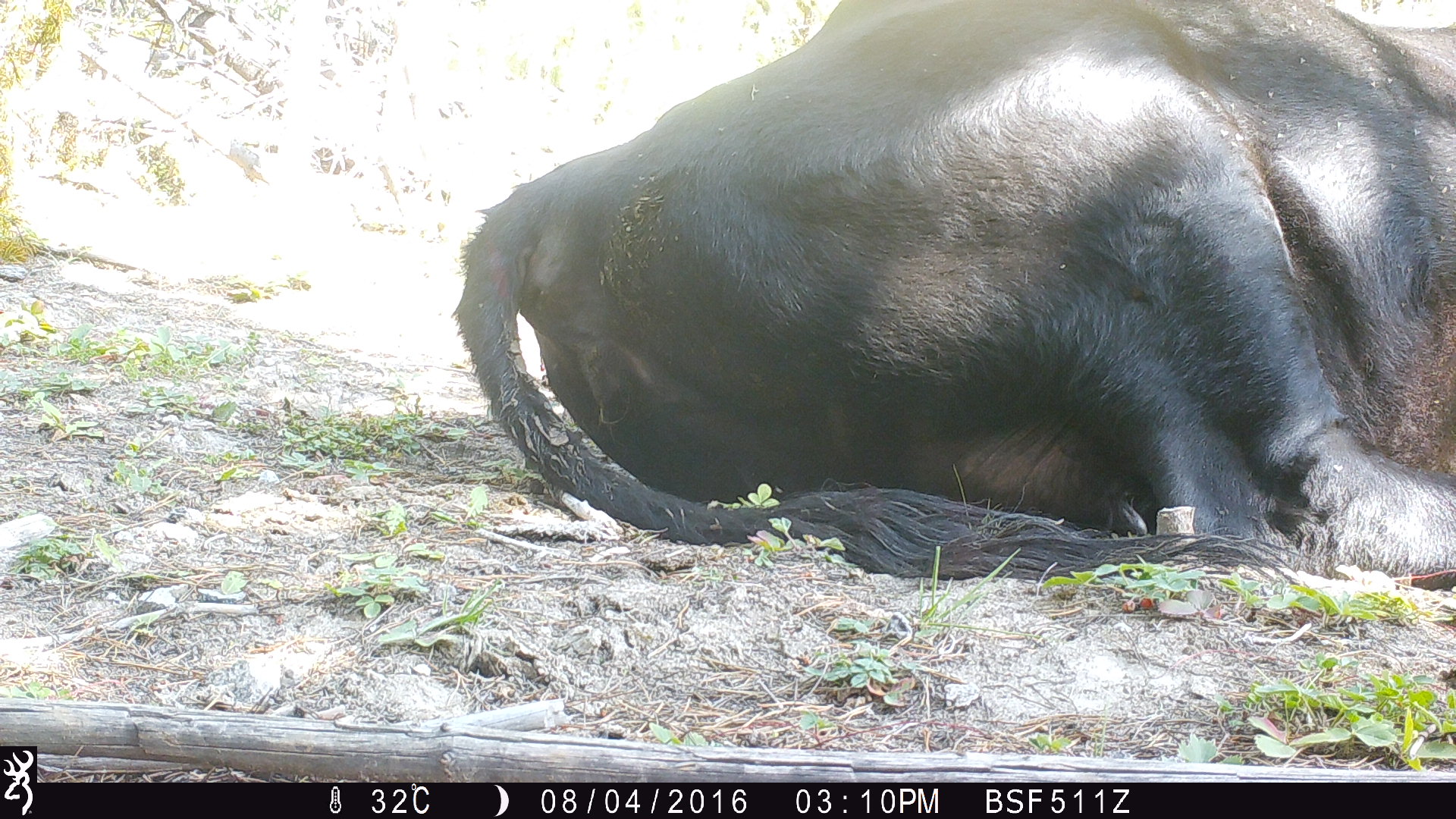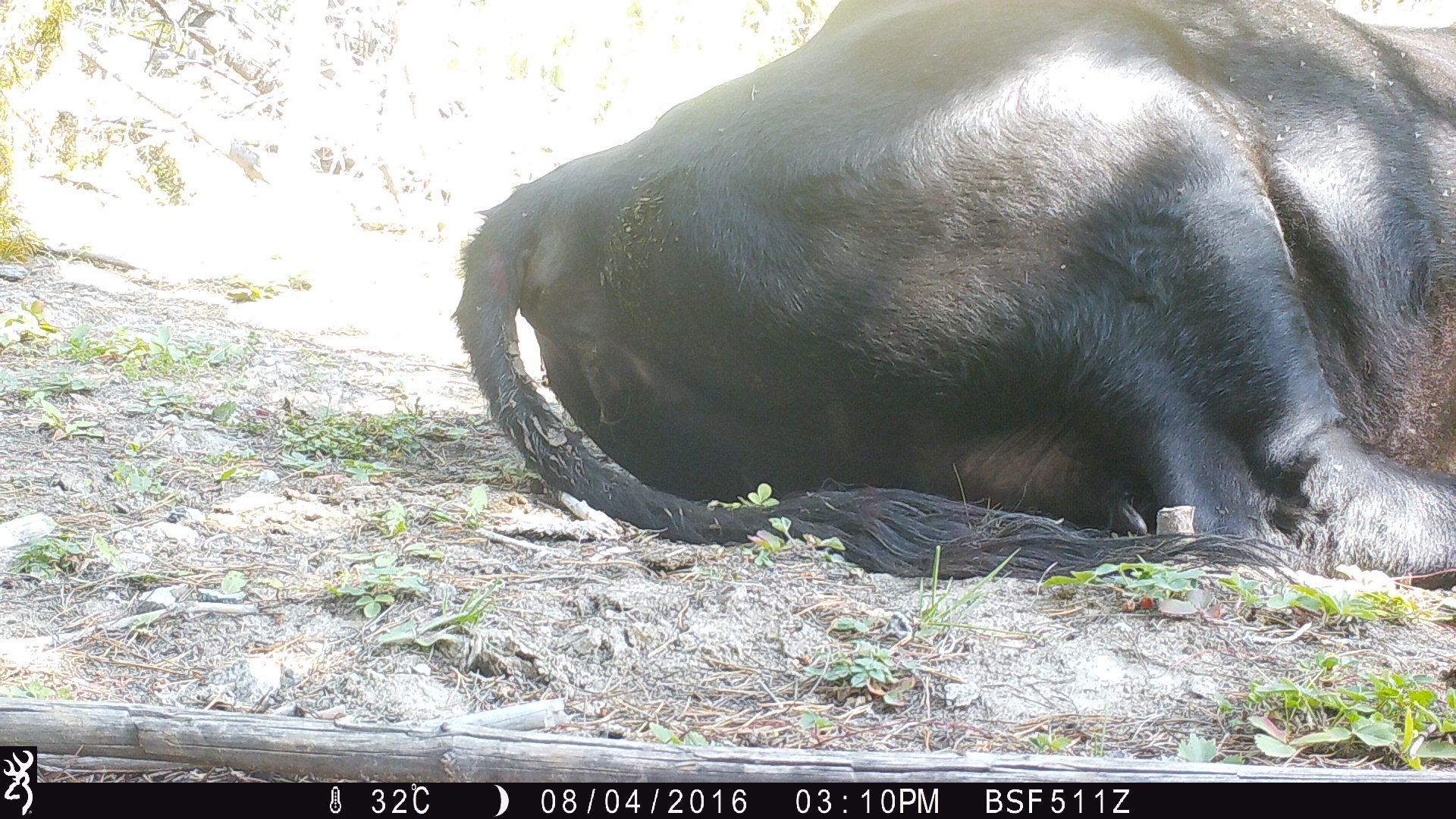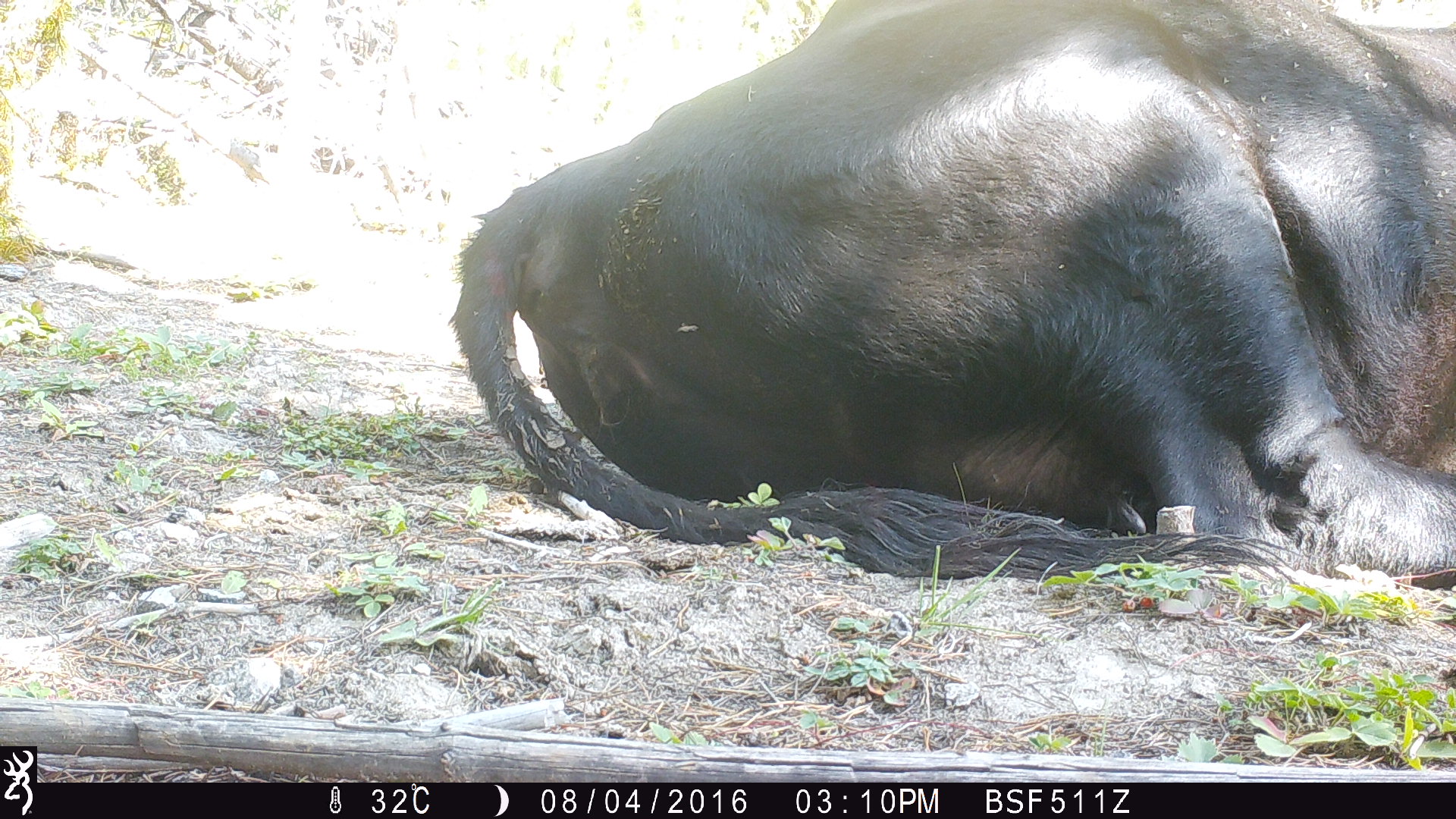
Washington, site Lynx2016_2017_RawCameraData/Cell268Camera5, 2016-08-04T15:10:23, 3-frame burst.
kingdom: Animalia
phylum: Chordata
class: Mammalia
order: Artiodactyla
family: Bovidae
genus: Bos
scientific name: Bos taurus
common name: domestic cattle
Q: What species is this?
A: Domestic cattle (Bos taurus).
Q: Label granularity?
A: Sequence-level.